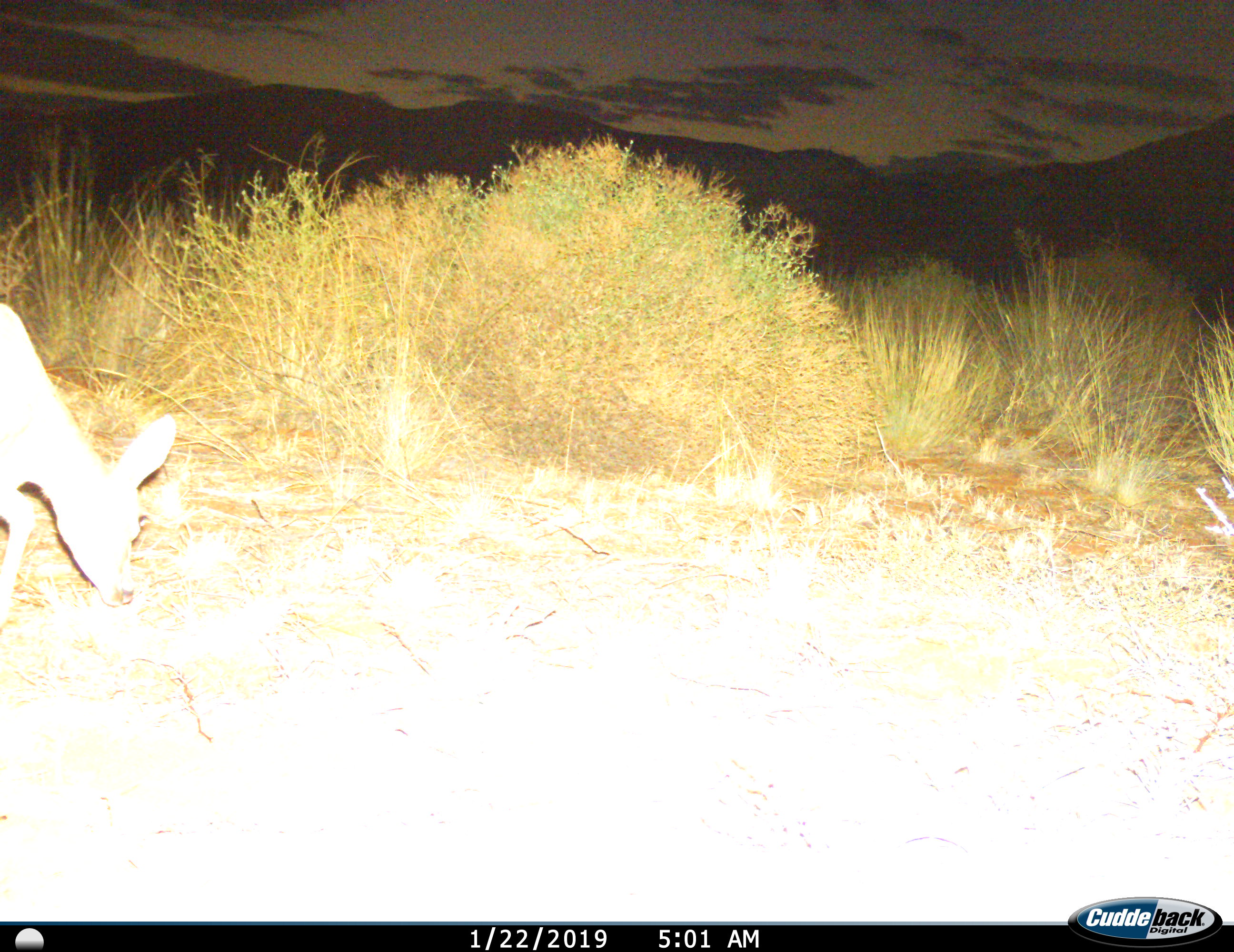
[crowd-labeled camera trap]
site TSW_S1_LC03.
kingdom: Animalia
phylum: Chordata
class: Mammalia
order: Artiodactyla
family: Bovidae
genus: Sylvicapra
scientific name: Sylvicapra grimmia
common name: common duiker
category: duikercommongrey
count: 1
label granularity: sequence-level